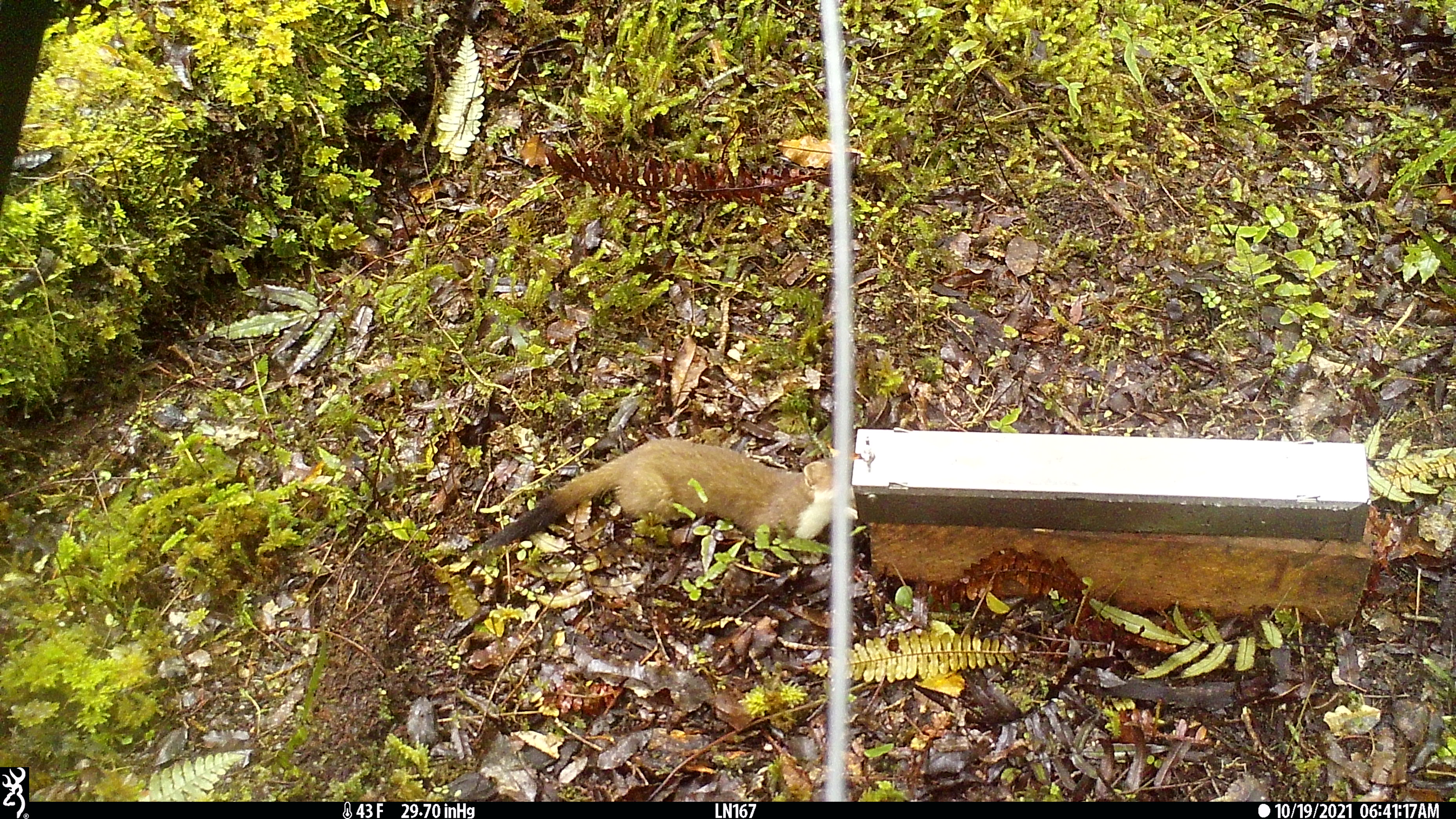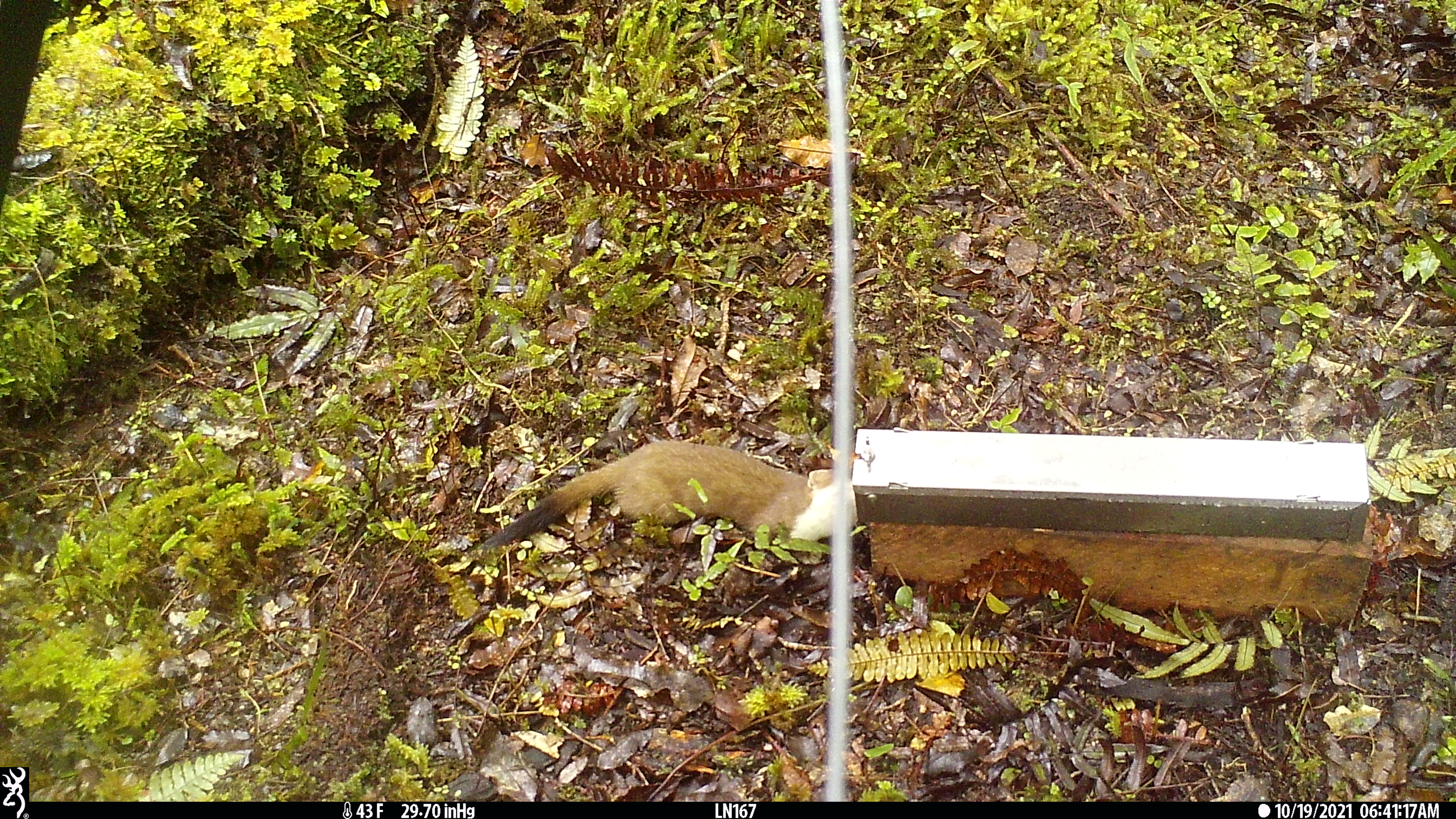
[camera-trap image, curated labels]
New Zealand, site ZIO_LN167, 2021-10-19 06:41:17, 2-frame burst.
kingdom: Animalia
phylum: Chordata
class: Mammalia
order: Carnivora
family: Mustelidae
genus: Mustela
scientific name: Mustela erminea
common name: stoat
Stoat (Mustela erminea).